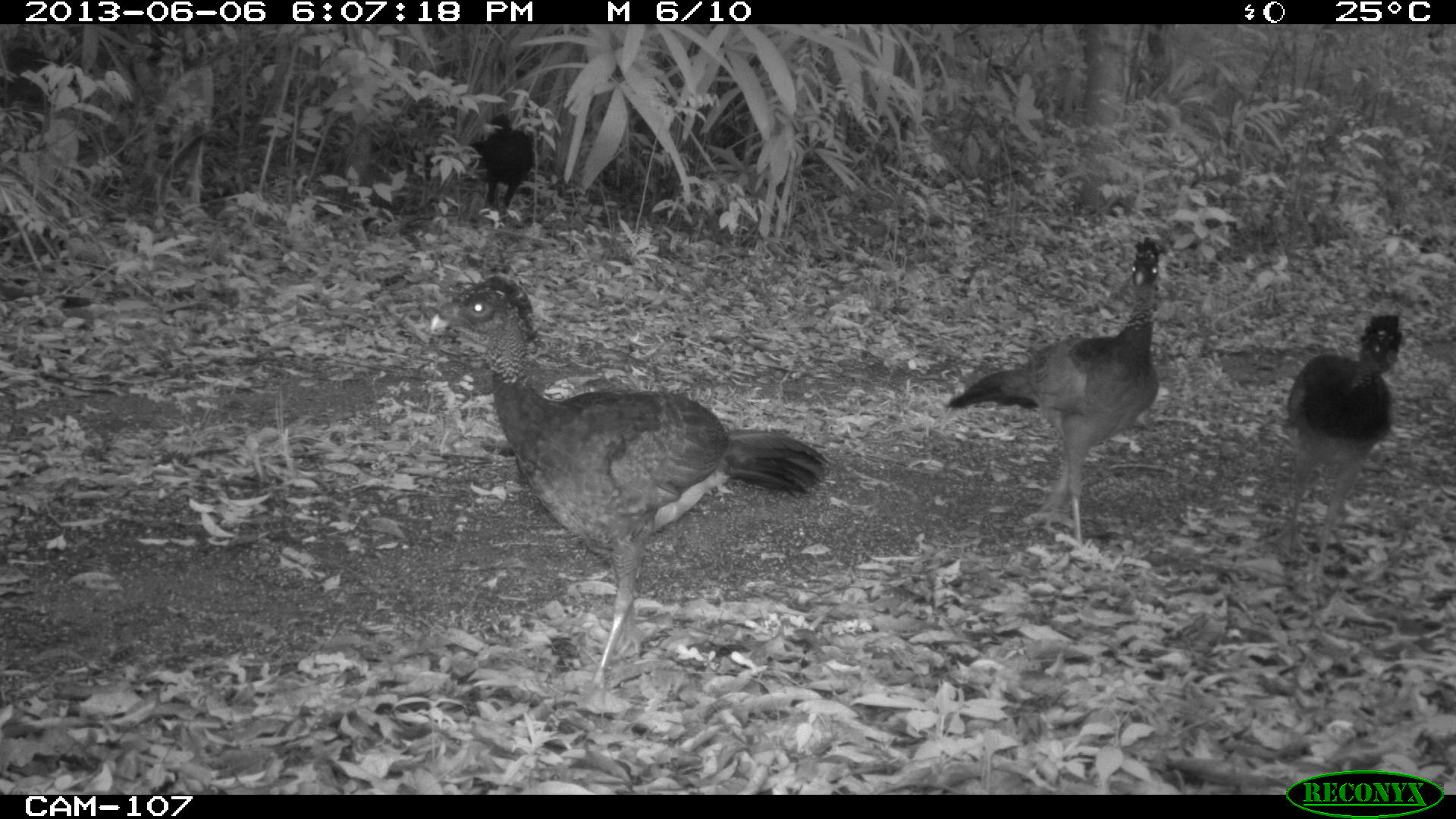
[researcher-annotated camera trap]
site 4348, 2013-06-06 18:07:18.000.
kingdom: Animalia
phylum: Chordata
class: Aves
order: Galliformes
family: Cracidae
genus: Crax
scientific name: Crax rubra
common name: great curassow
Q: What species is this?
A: Crax rubra (great curassow).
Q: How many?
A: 5.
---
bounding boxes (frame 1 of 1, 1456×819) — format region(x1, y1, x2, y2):
crax rubra: region(426, 271, 831, 704); region(945, 234, 1159, 552); region(1275, 313, 1403, 607); region(466, 112, 535, 217)